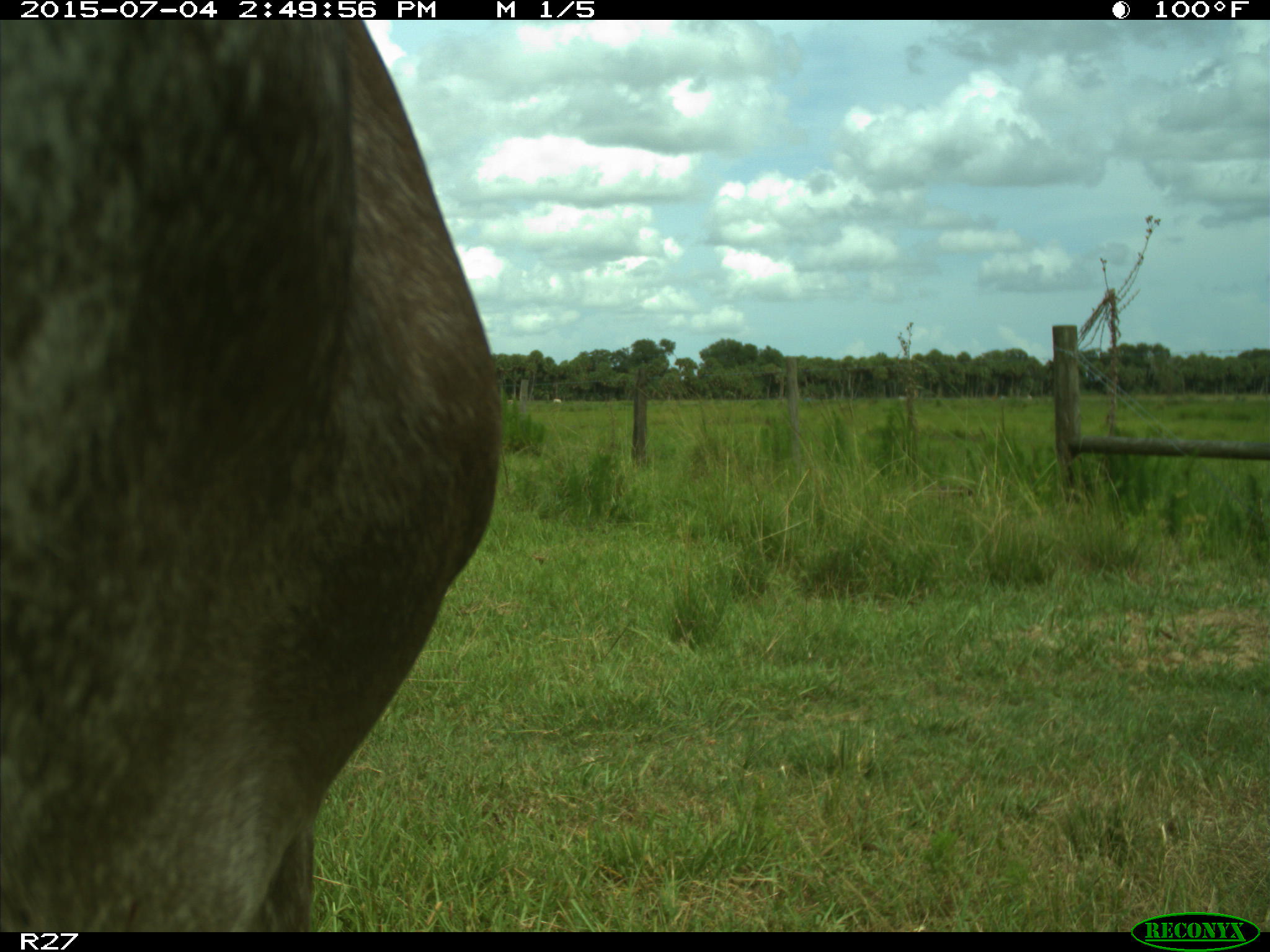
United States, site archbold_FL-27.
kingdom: Animalia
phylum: Chordata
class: Mammalia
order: Artiodactyla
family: Bovidae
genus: Bos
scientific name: Bos taurus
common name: domestic cow